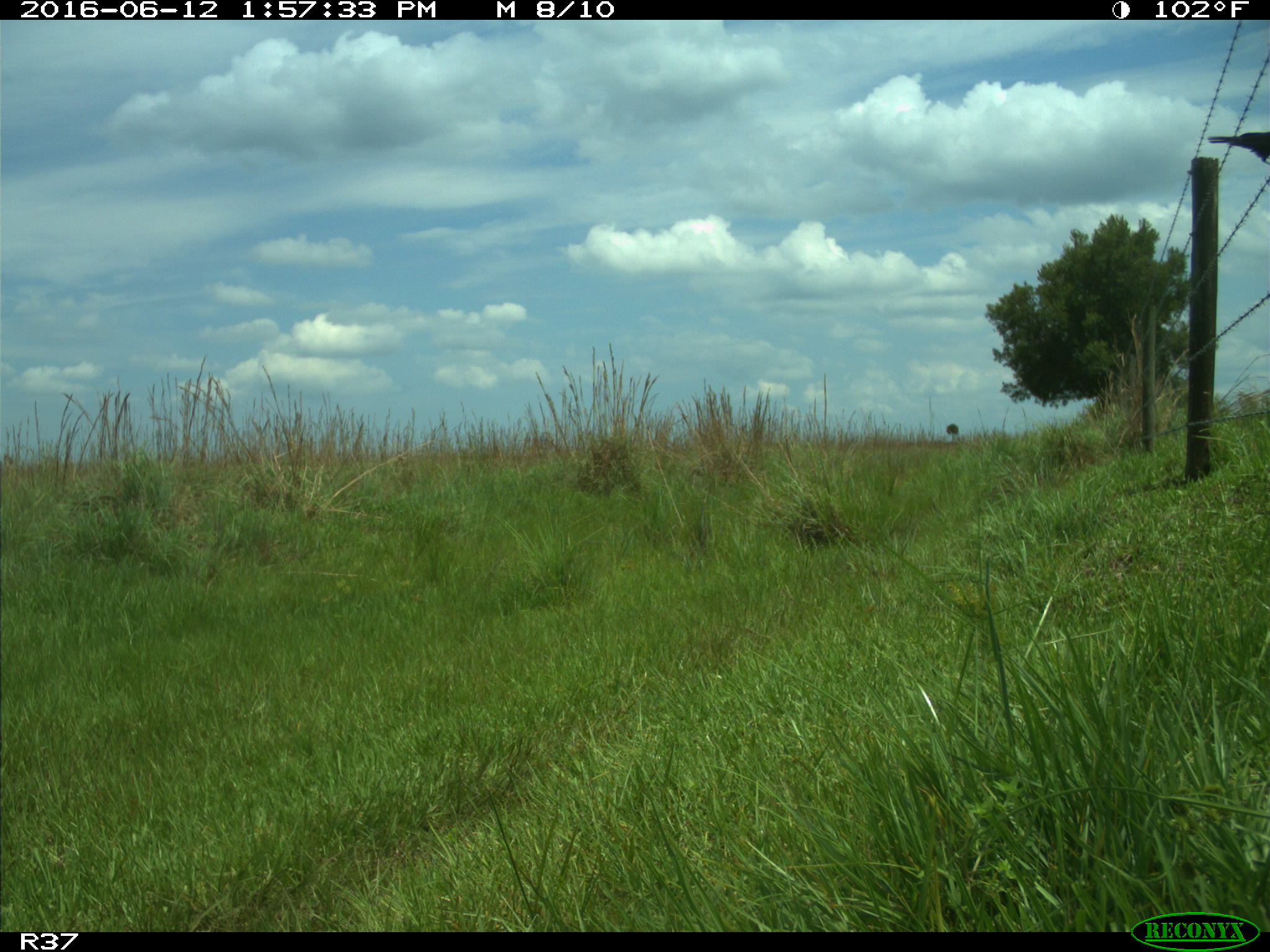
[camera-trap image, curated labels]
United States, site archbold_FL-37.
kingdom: Animalia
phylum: Chordata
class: Aves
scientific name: Aves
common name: birds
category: unidentified bird